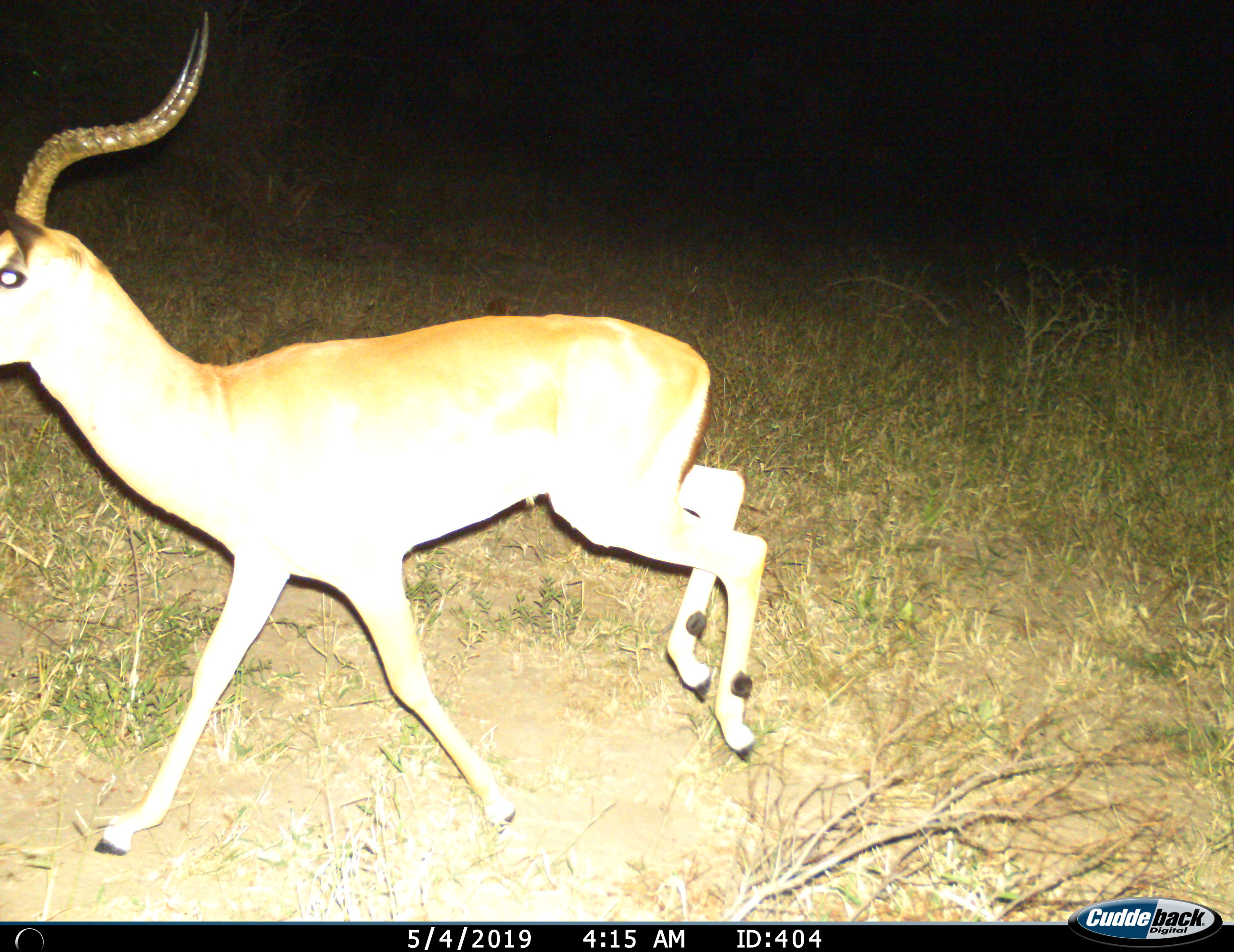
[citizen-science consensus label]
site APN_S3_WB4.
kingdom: Animalia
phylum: Chordata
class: Mammalia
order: Artiodactyla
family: Bovidae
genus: Aepyceros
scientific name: Aepyceros melampus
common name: impala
Impala (Aepyceros melampus), count 1. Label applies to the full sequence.